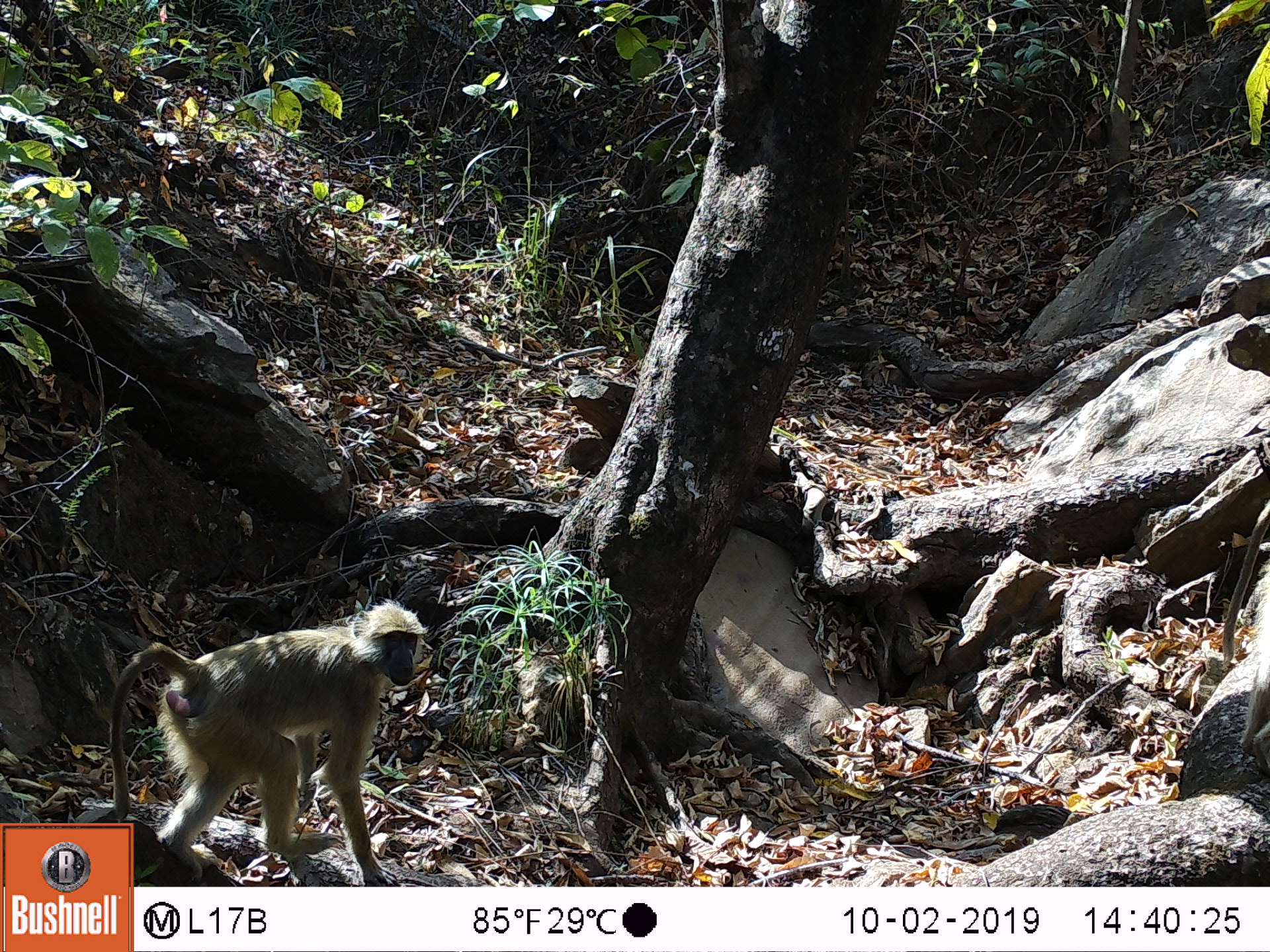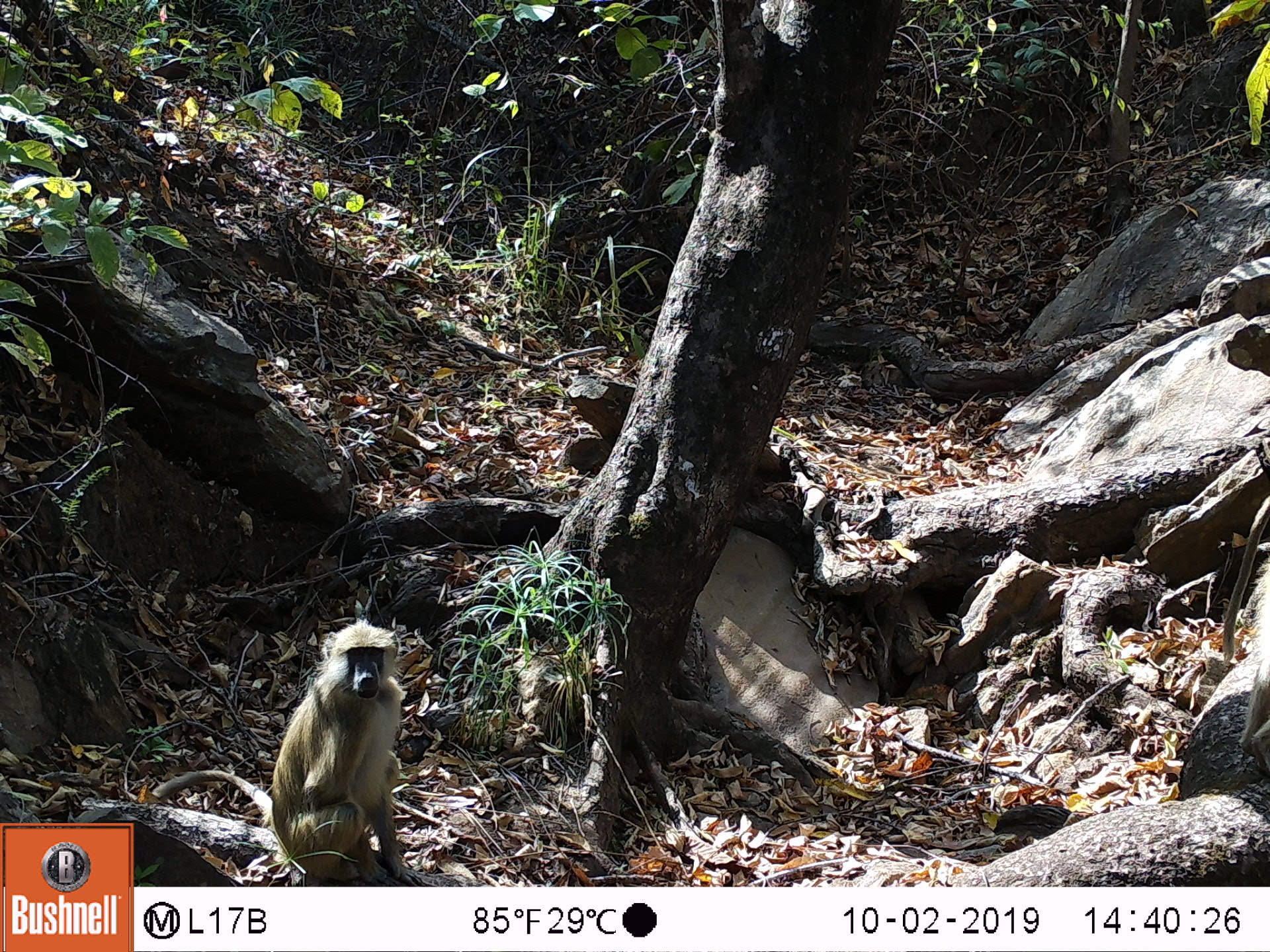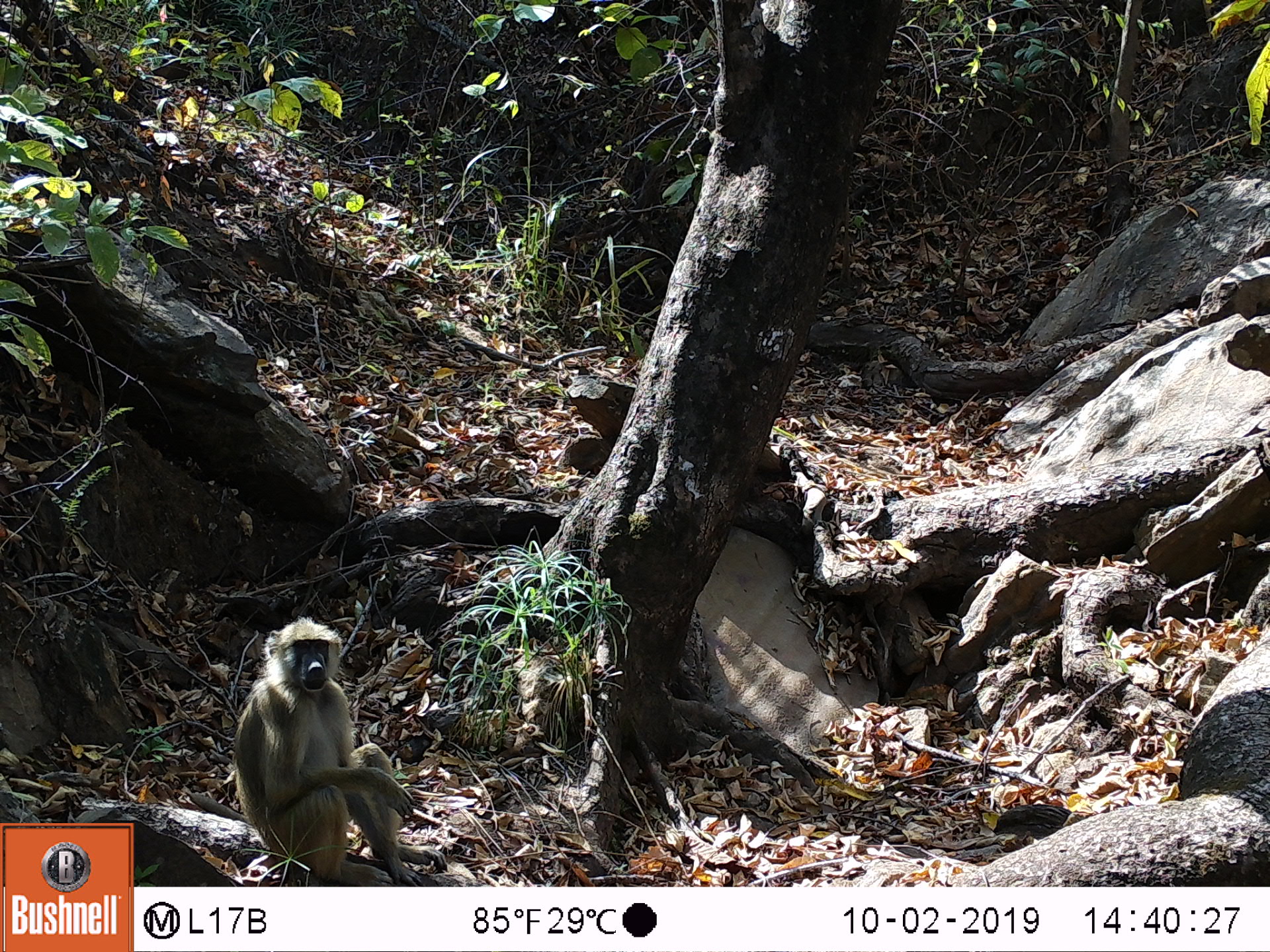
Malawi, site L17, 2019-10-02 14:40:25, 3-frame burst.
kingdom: Animalia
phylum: Chordata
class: Mammalia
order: Primates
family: Cercopithecidae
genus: Papio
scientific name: Papio cynocephalus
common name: yellow baboon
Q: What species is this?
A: Yellow baboon (Papio cynocephalus).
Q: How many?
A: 1.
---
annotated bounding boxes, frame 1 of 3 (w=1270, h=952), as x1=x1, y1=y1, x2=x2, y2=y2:
yellow baboon: x1=136, y1=611, x2=427, y2=880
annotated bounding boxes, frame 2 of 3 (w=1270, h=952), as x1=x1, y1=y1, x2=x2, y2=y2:
yellow baboon: x1=163, y1=621, x2=420, y2=880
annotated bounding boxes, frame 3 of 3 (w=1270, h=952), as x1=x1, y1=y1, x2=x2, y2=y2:
yellow baboon: x1=236, y1=612, x2=411, y2=875